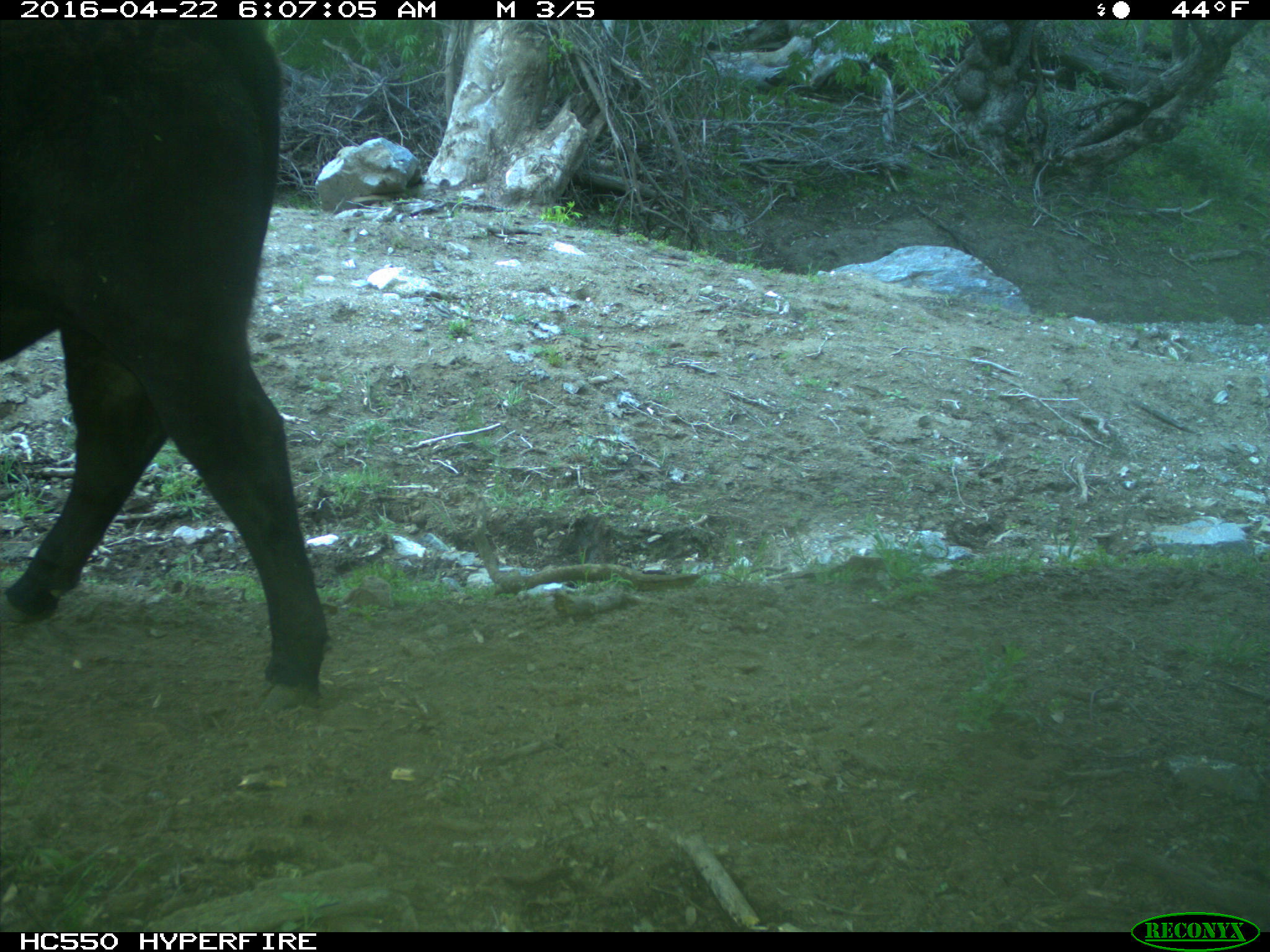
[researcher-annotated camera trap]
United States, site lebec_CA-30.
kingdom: Animalia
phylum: Chordata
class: Mammalia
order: Artiodactyla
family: Bovidae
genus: Bos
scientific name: Bos taurus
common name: domestic cow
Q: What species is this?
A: Bos taurus (domestic cow).